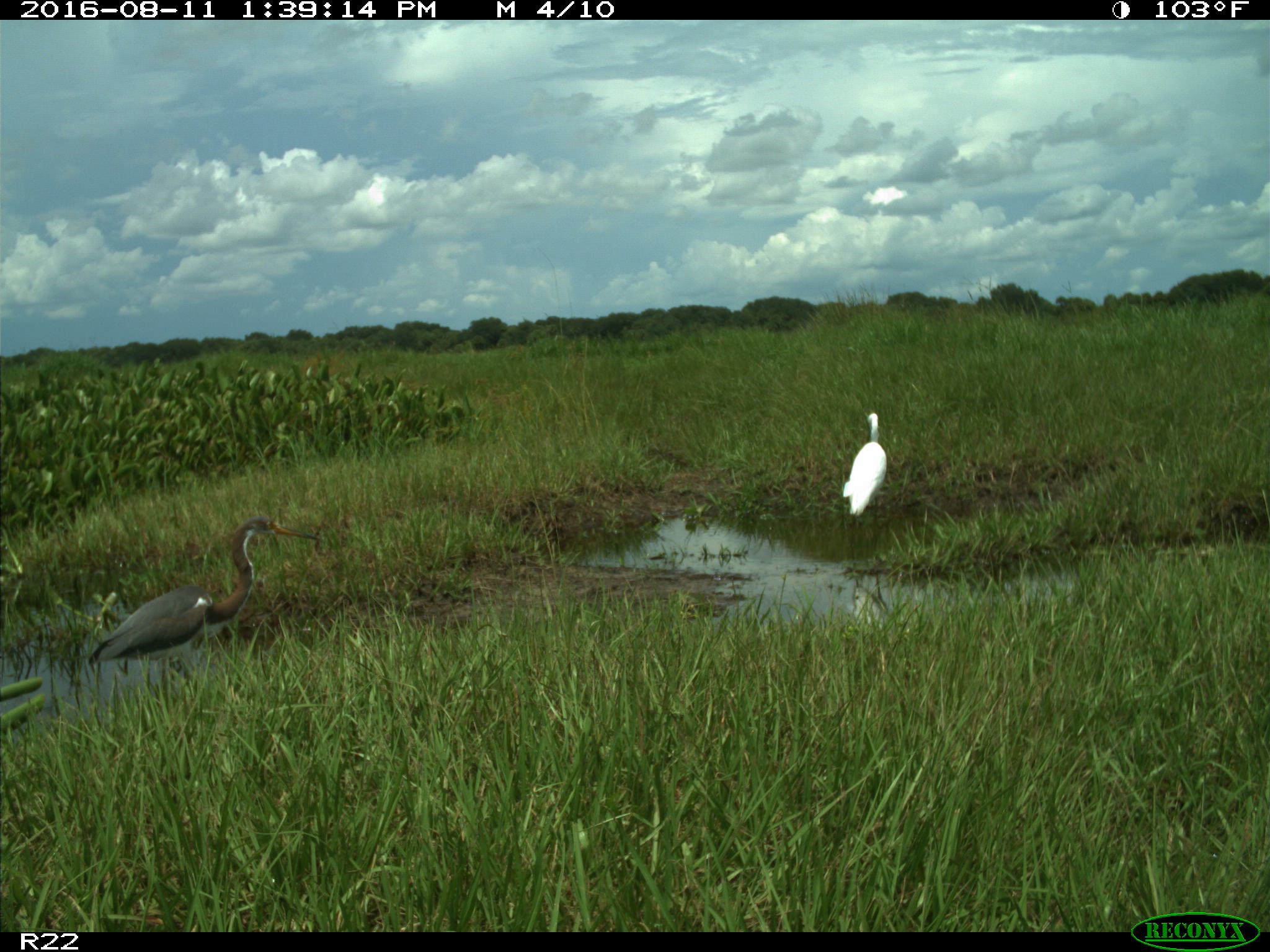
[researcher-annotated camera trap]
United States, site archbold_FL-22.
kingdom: Animalia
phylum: Chordata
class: Aves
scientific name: Aves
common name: birds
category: unidentified bird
Unidentified bird (birds) (Aves).